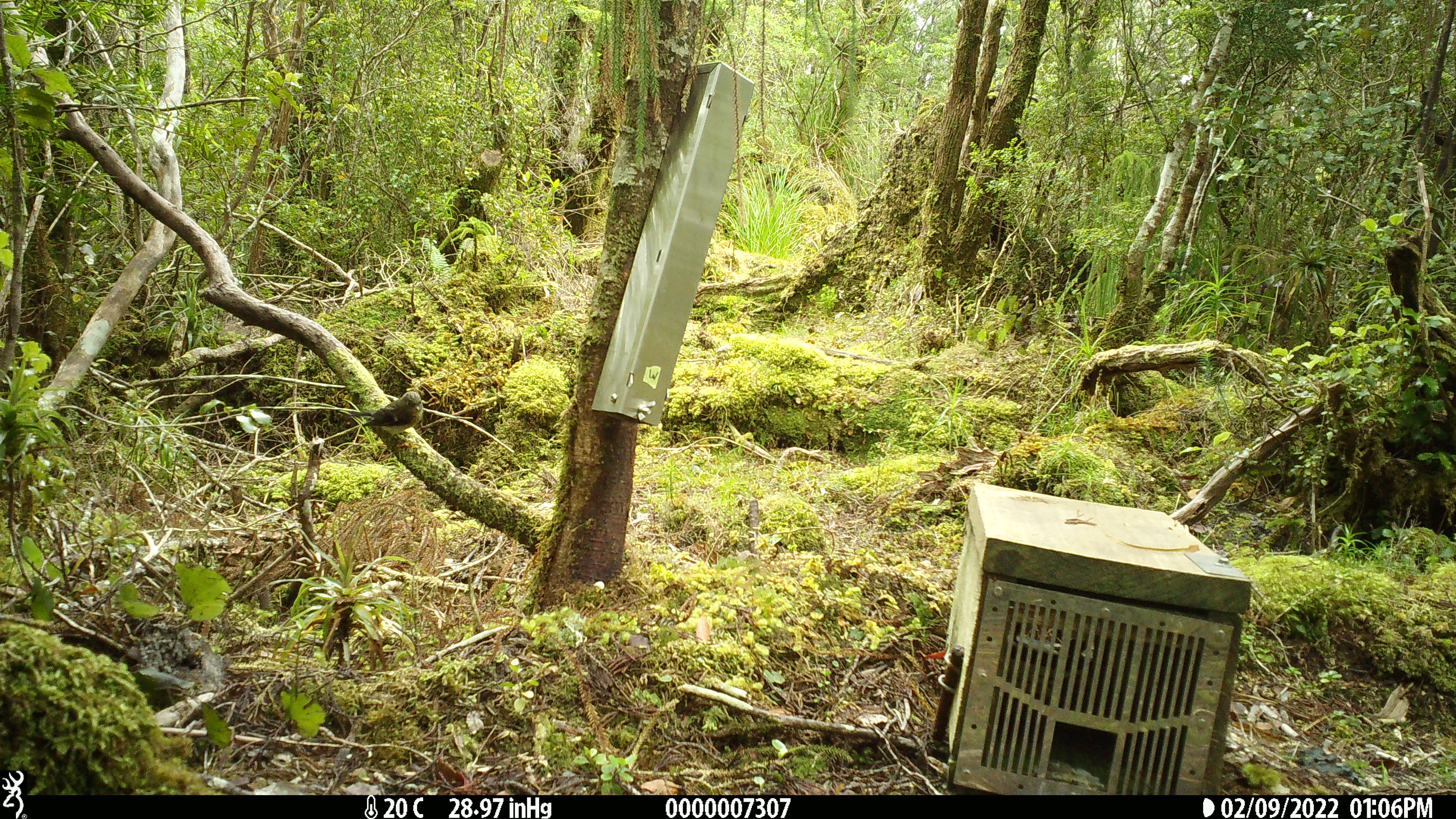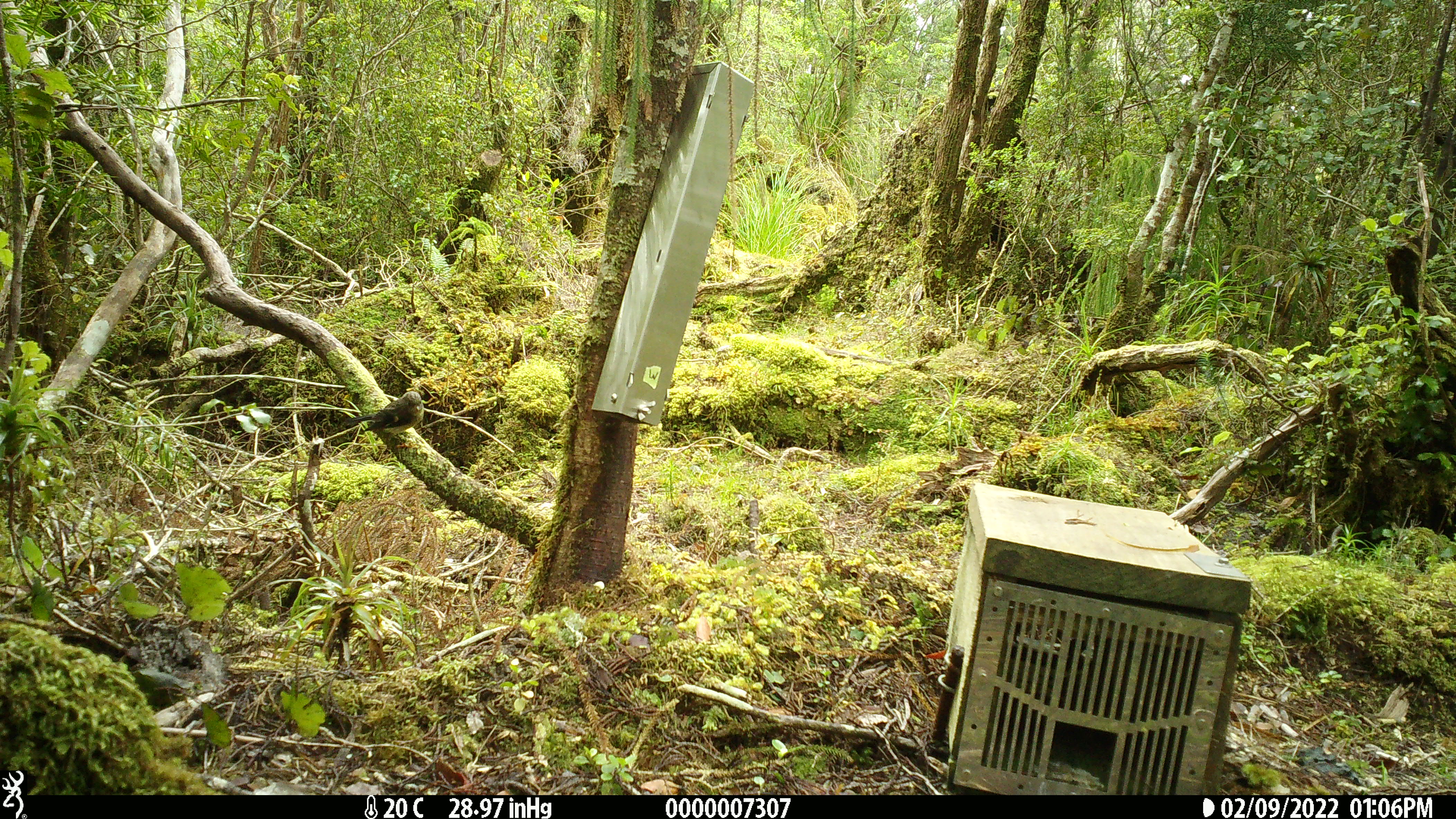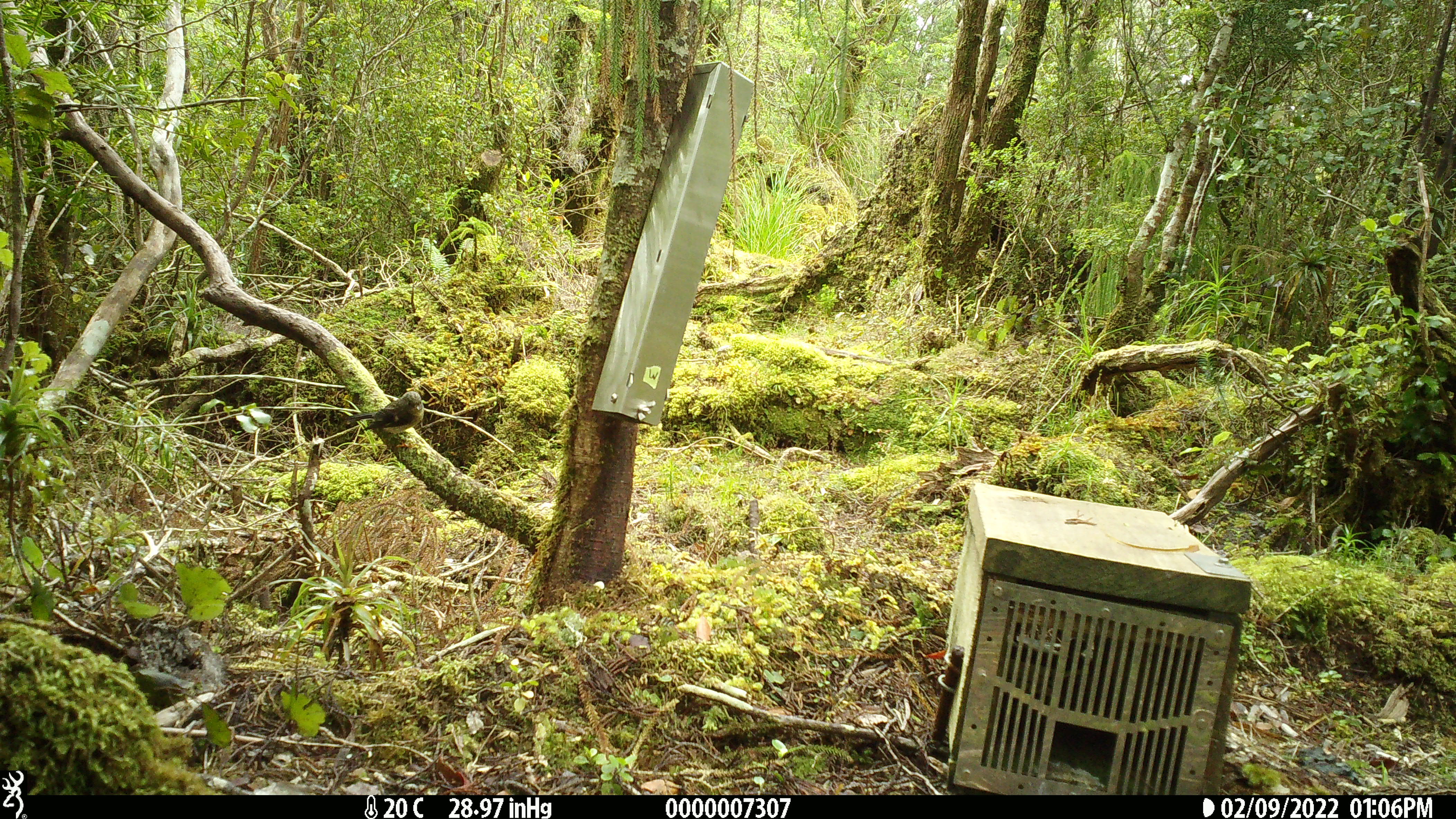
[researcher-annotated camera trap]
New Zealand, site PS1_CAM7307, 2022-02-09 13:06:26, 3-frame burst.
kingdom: Animalia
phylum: Chordata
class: Aves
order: Passeriformes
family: Petroicidae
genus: Petroica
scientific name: Petroica macrocephala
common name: tomtit